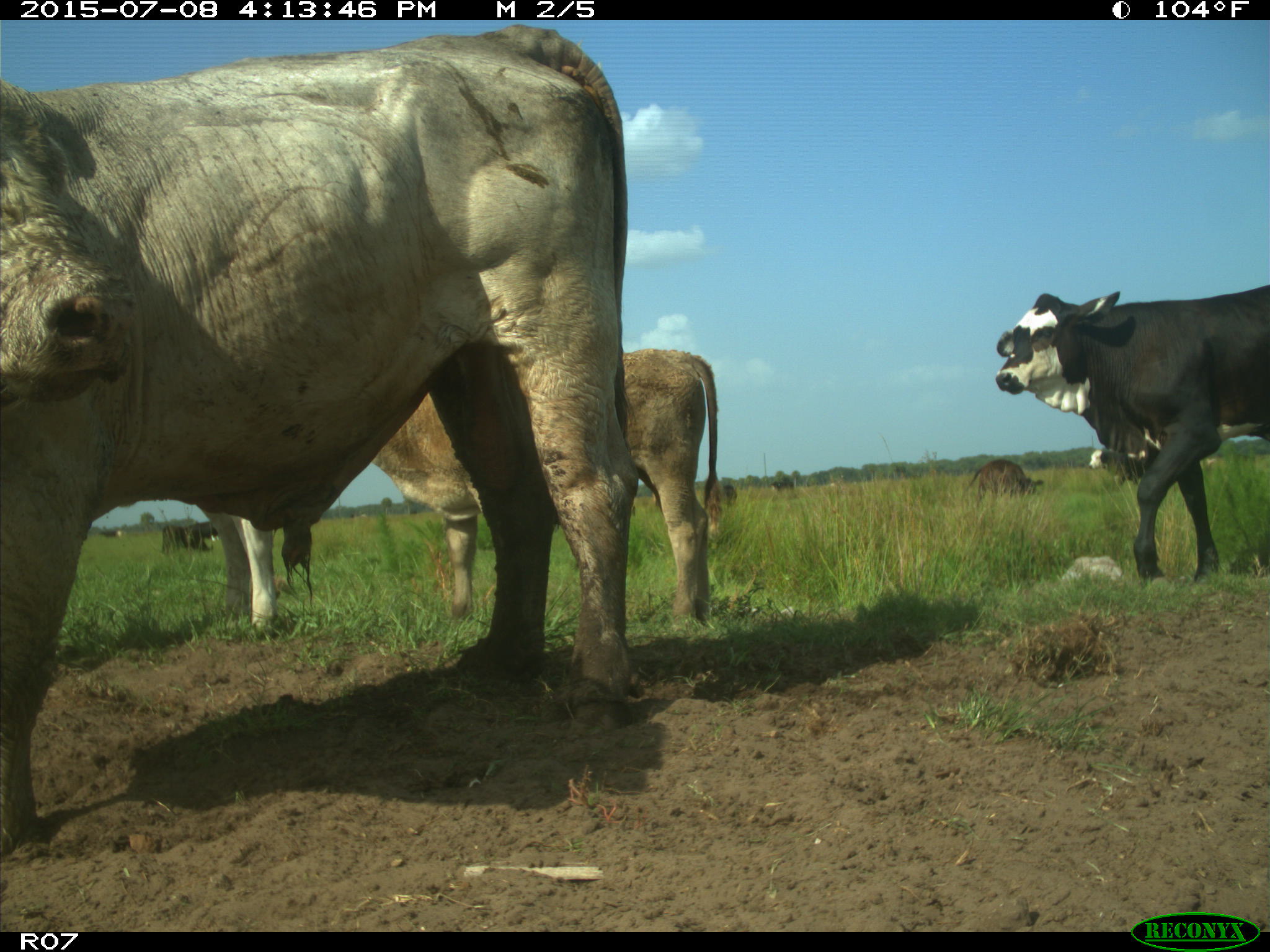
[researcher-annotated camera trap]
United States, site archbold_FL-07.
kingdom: Animalia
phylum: Chordata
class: Mammalia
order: Artiodactyla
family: Bovidae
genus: Bos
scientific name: Bos taurus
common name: domestic cow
Bos taurus (domestic cow).